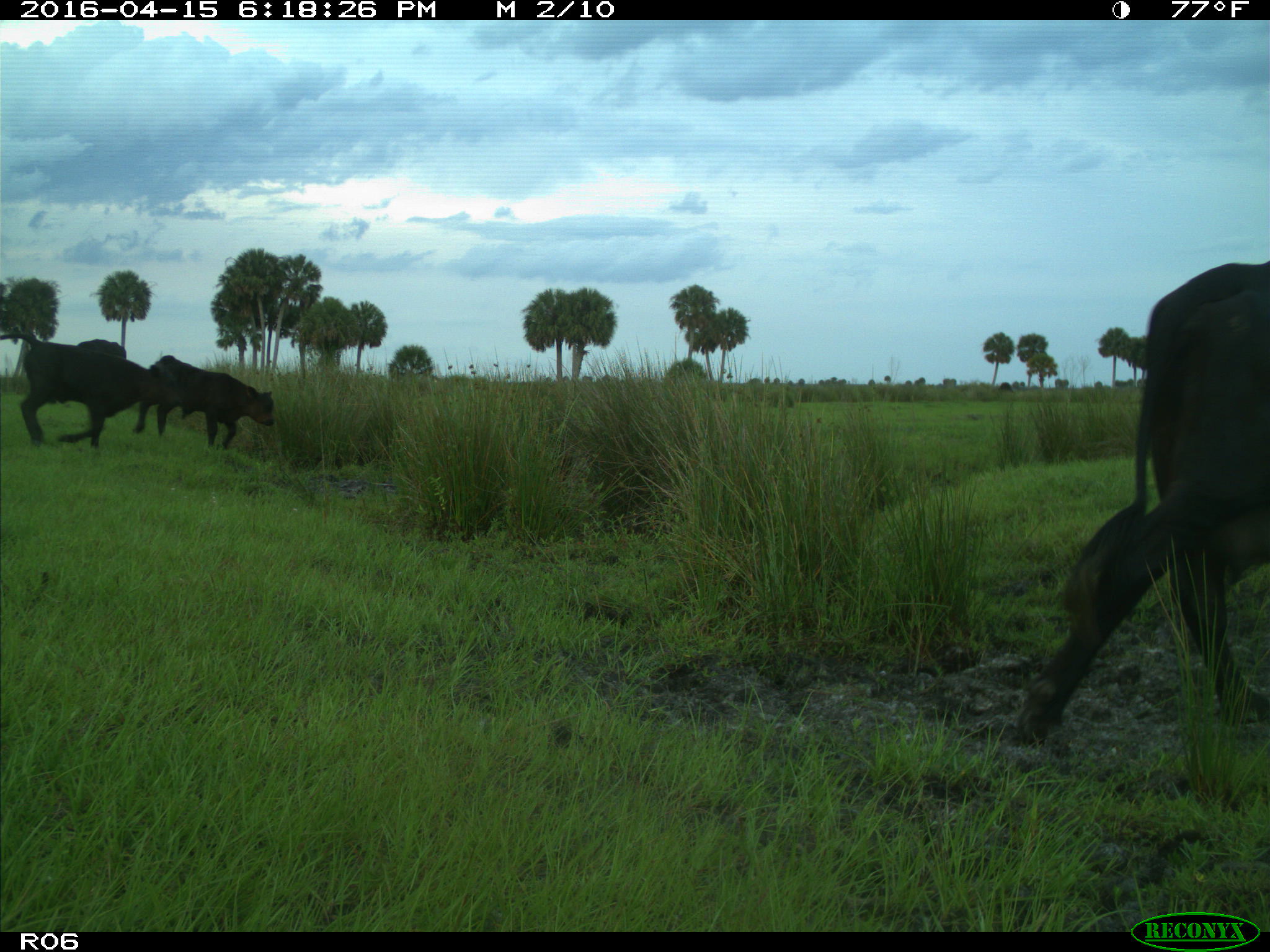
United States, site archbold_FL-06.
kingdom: Animalia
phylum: Chordata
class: Mammalia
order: Artiodactyla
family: Bovidae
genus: Bos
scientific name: Bos taurus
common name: domestic cow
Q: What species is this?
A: Bos taurus (domestic cow).